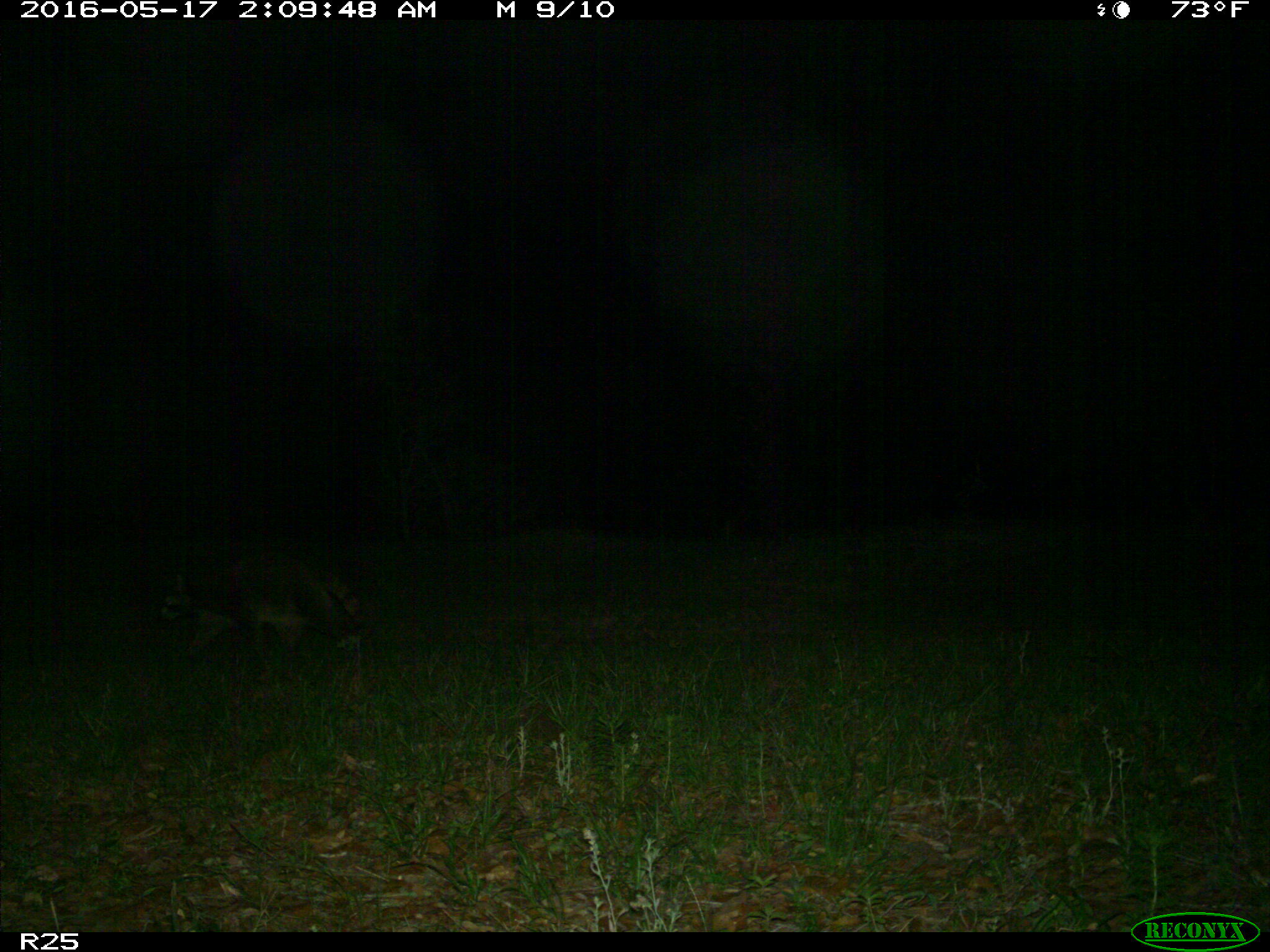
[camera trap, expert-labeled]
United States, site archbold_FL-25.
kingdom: Animalia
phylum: Chordata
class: Mammalia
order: Carnivora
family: Procyonidae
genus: Procyon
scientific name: Procyon lotor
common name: common raccoon